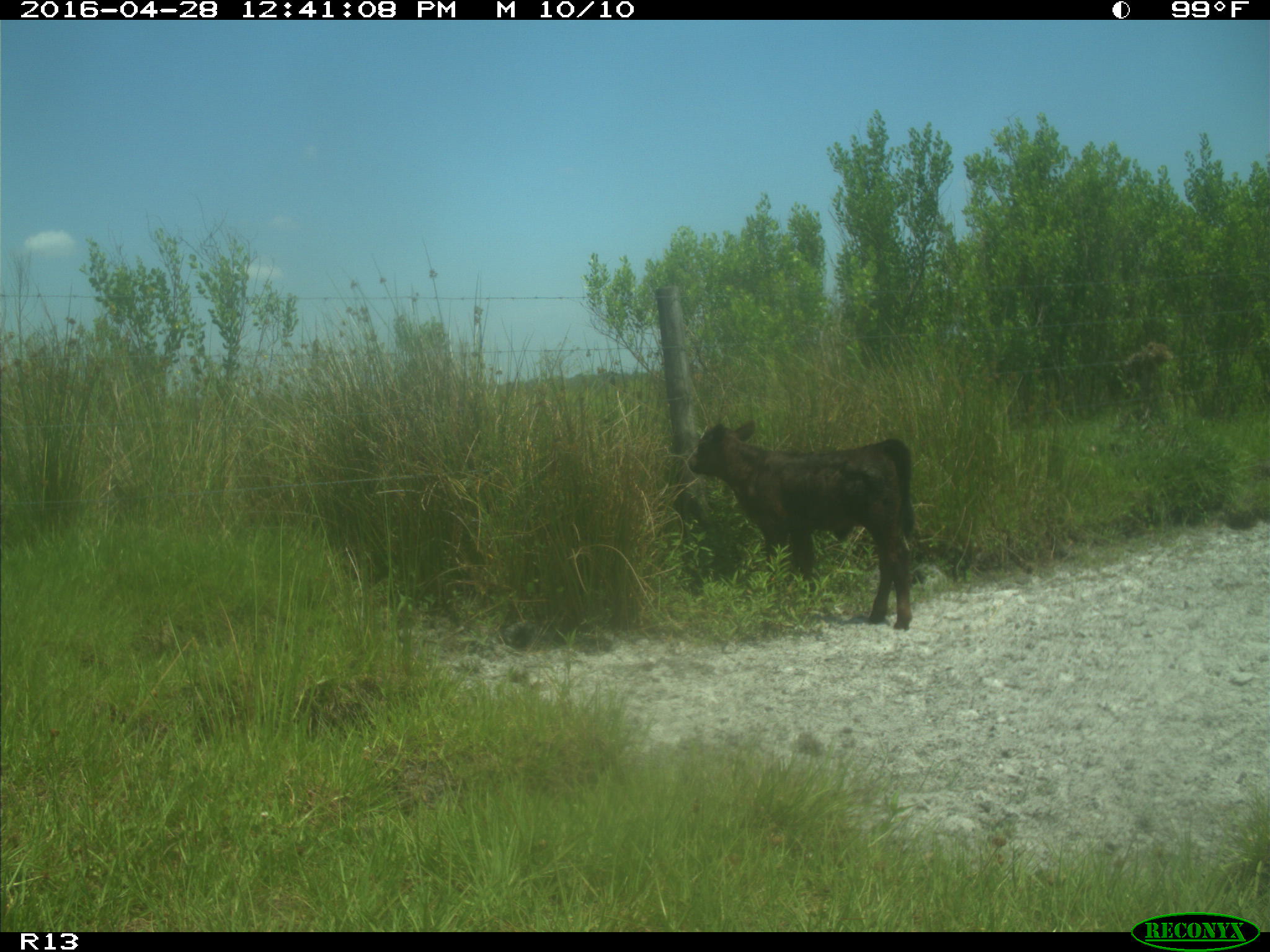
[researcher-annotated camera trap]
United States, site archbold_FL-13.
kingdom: Animalia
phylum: Chordata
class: Mammalia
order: Artiodactyla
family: Bovidae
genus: Bos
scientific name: Bos taurus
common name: domestic cow